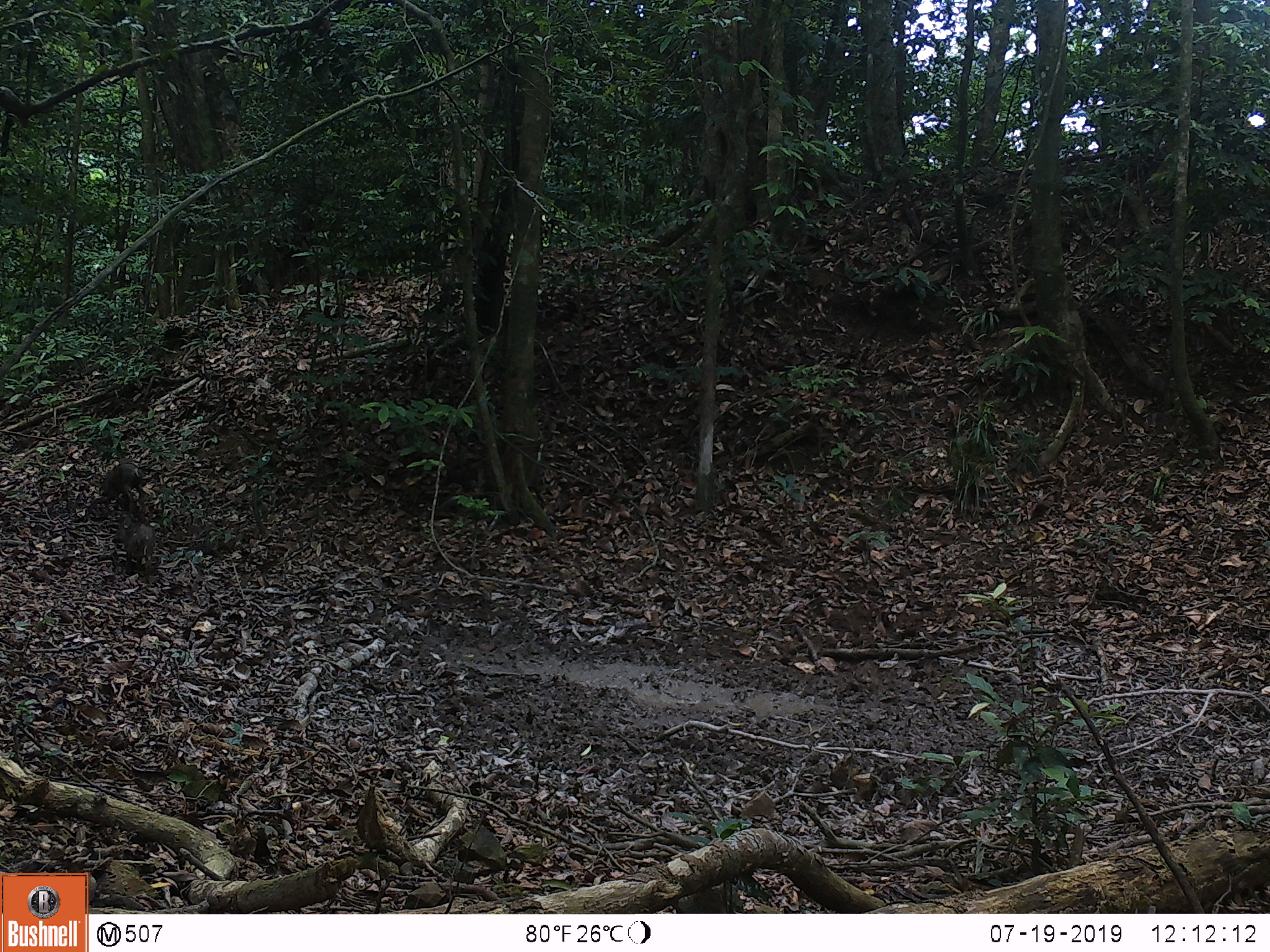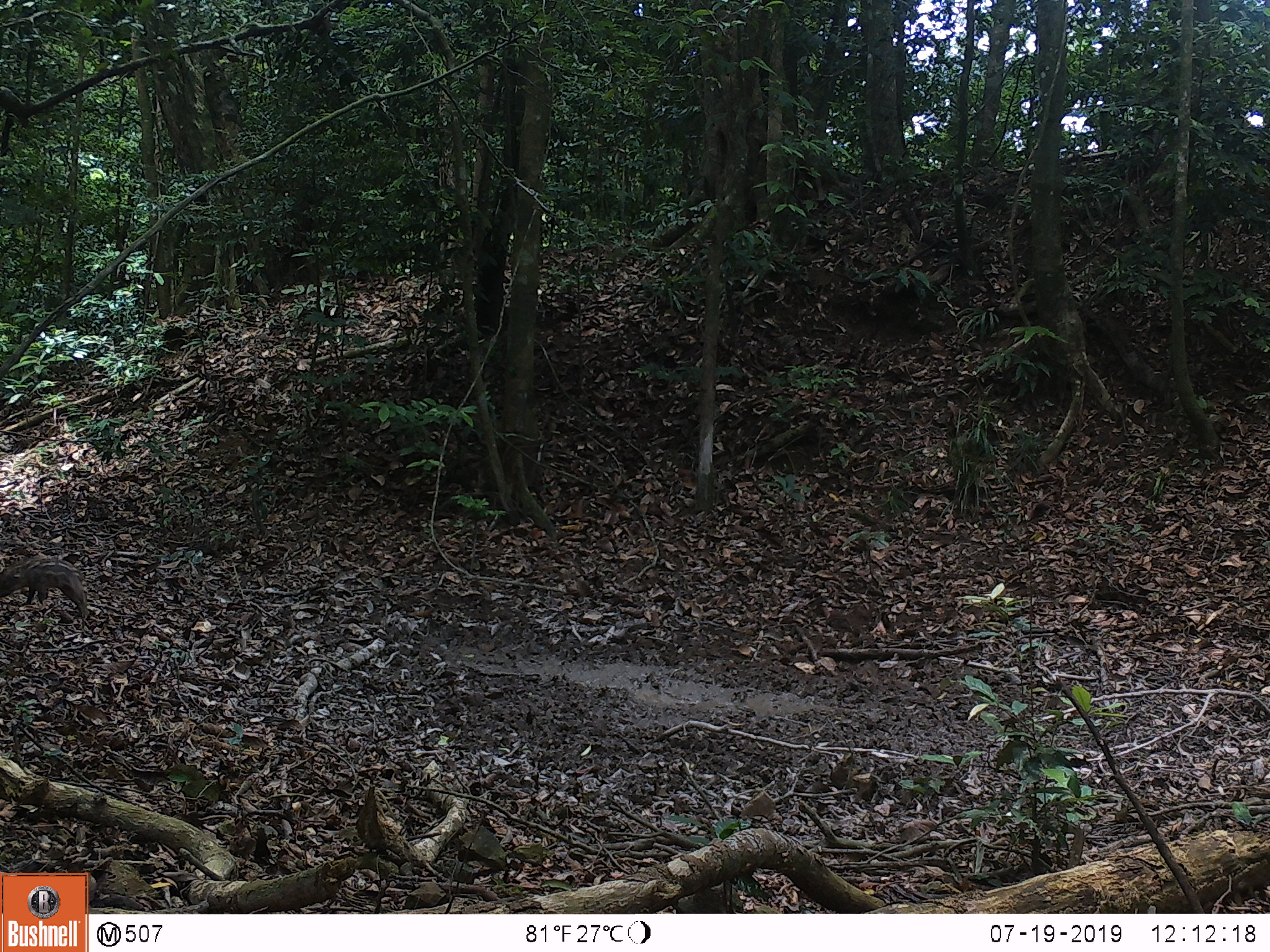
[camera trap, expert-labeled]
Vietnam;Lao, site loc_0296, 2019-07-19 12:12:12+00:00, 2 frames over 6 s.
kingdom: Animalia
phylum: Chordata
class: Mammalia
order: Artiodactyla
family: Suidae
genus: Sus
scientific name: Sus scrofa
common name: eurasian wild pig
Eurasian wild pig (Sus scrofa). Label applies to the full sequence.